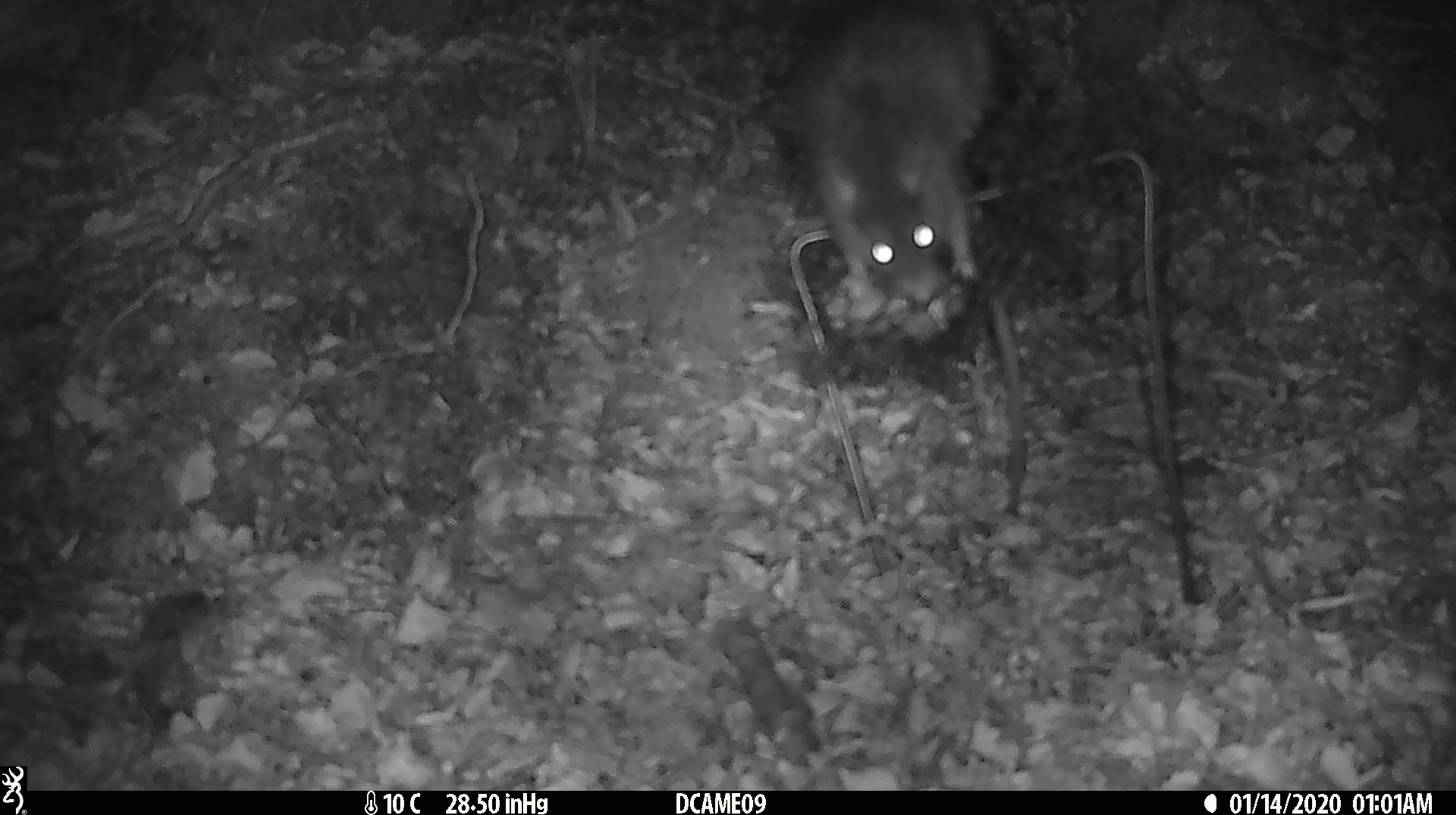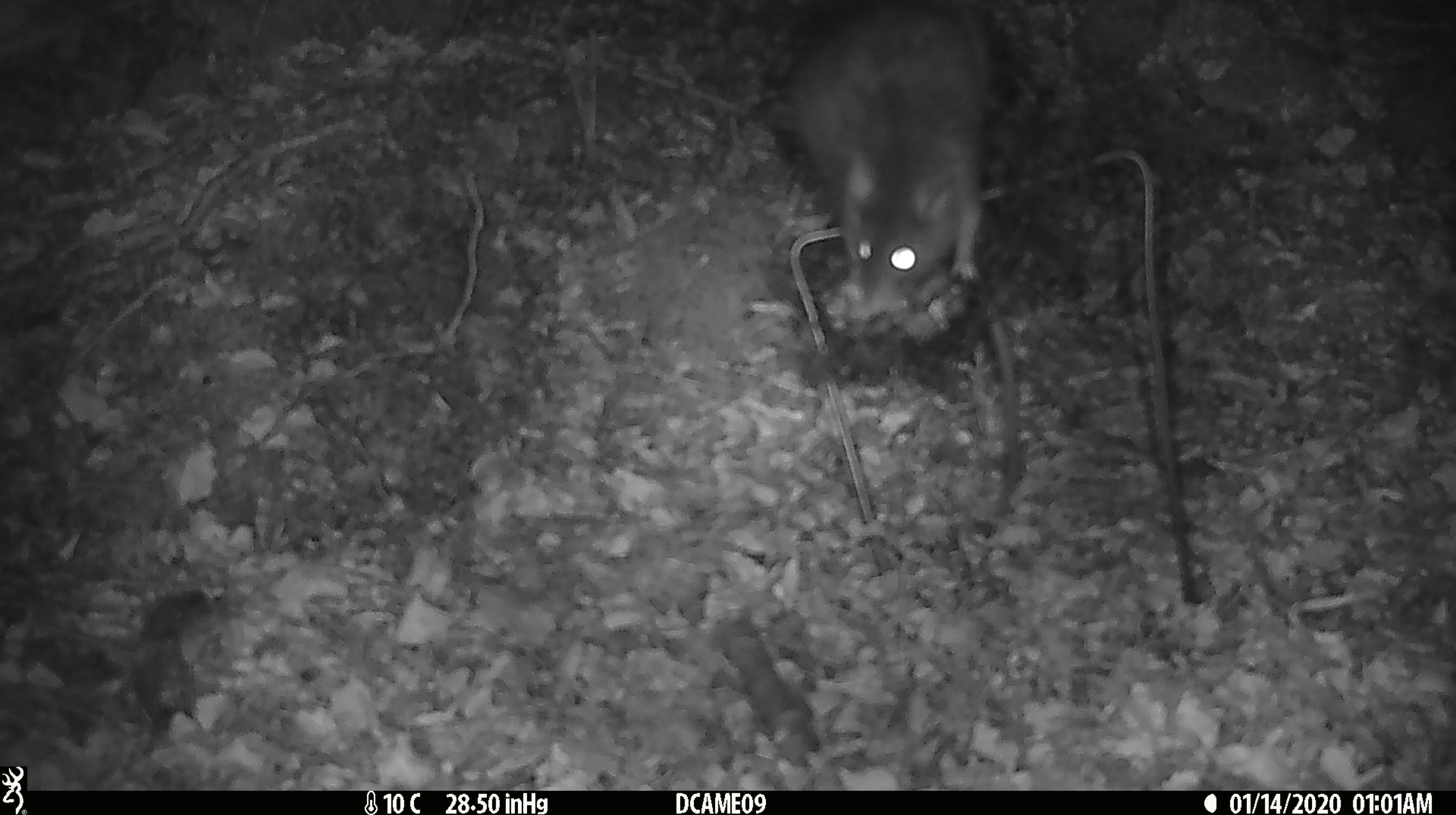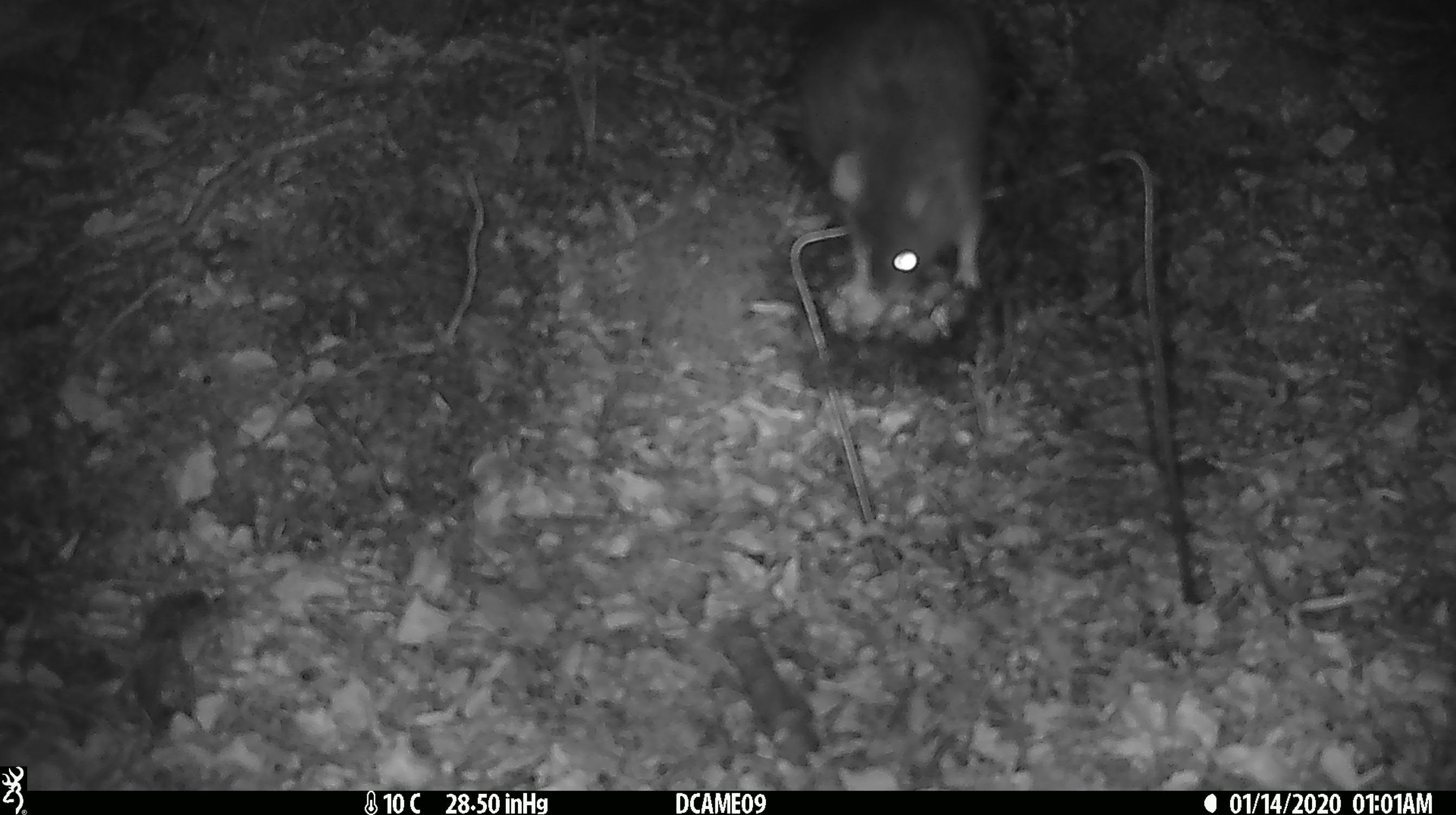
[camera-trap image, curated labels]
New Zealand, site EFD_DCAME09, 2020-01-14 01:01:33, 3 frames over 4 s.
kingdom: Animalia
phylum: Chordata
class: Mammalia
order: Rodentia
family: Muridae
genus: Rattus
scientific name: Rattus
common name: rat